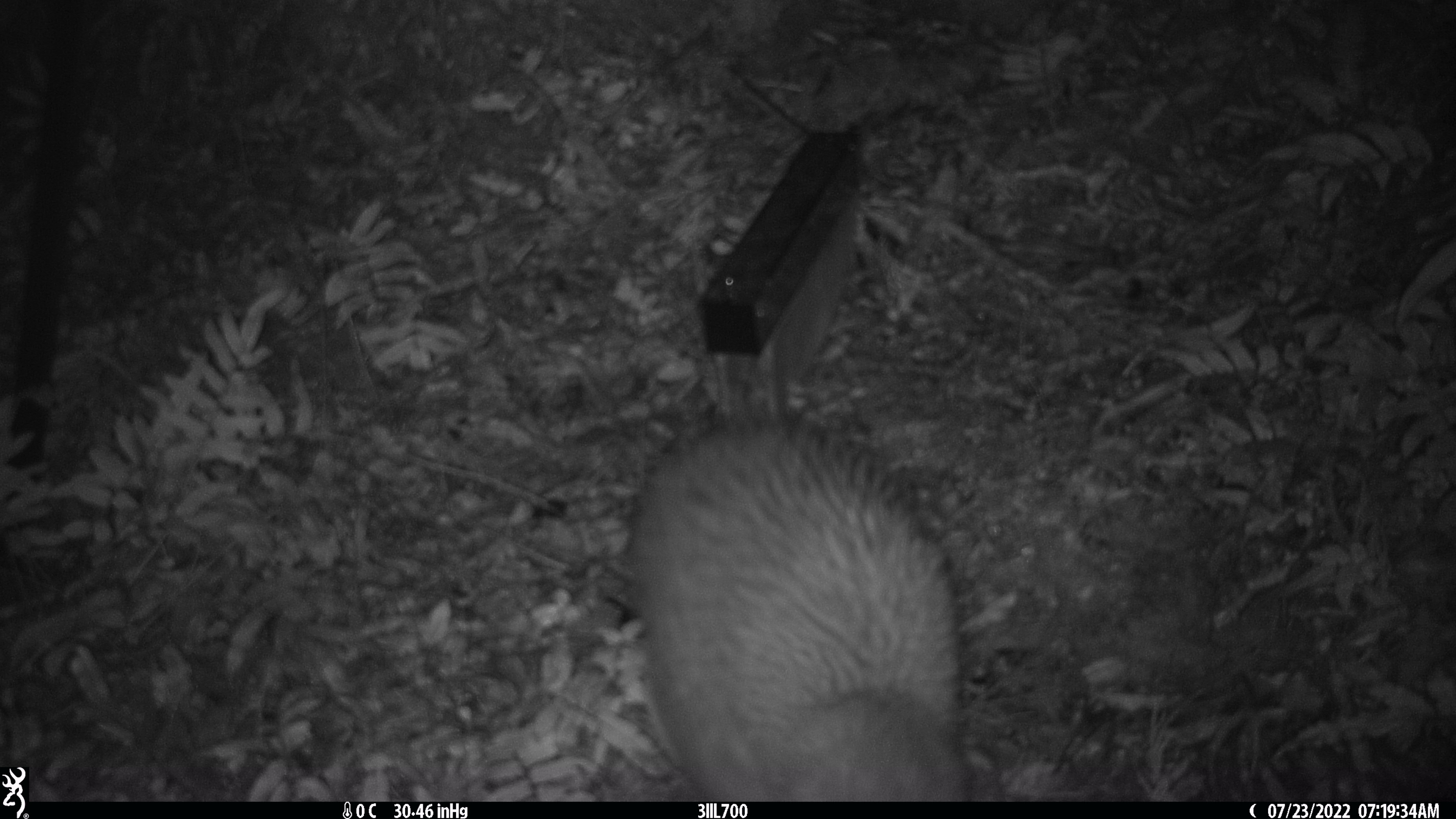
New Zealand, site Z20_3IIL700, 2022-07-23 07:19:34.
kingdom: Animalia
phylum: Chordata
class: Aves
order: Apterygiformes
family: Apterygidae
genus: Apteryx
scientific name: Apteryx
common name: kiwi